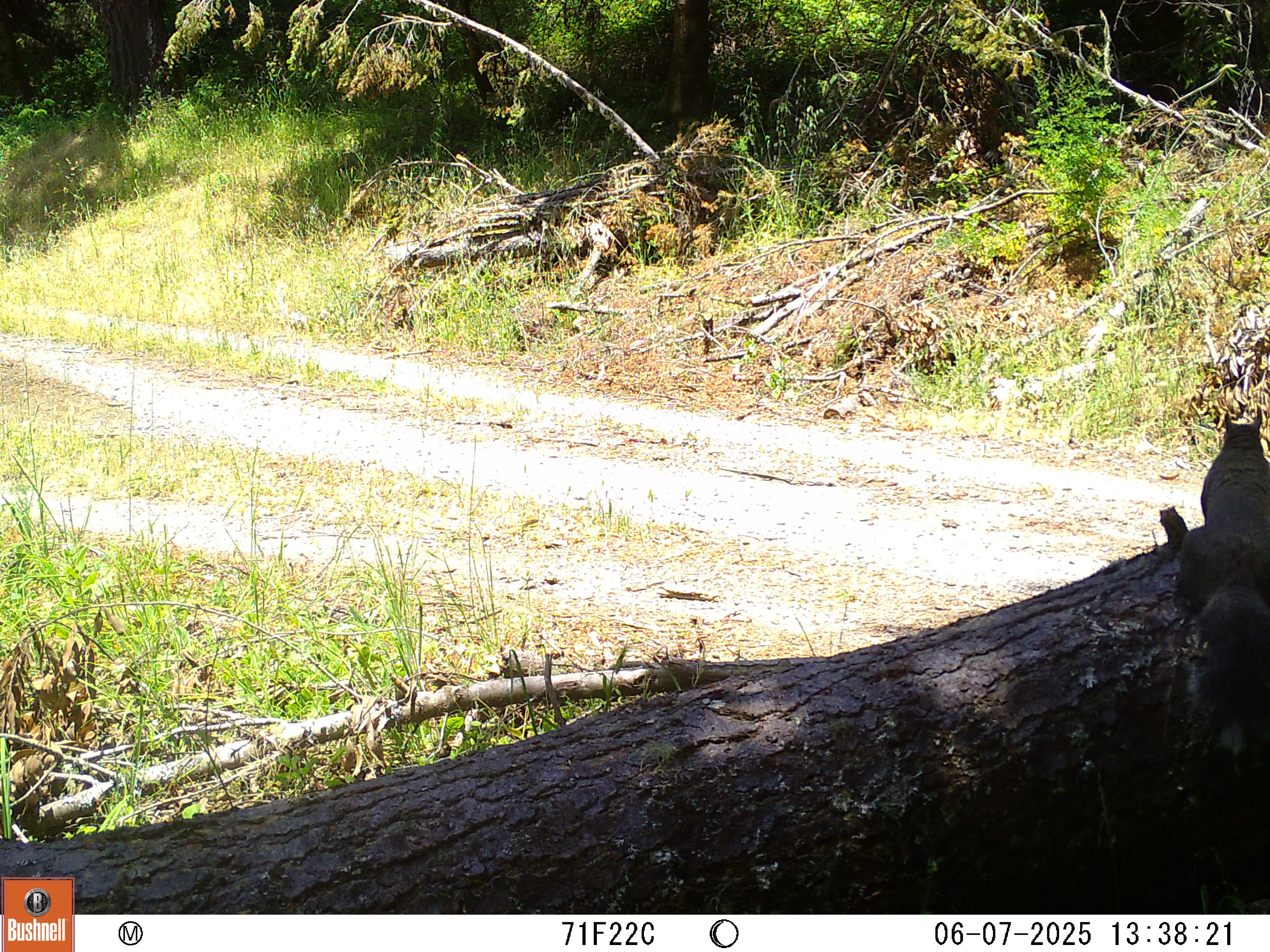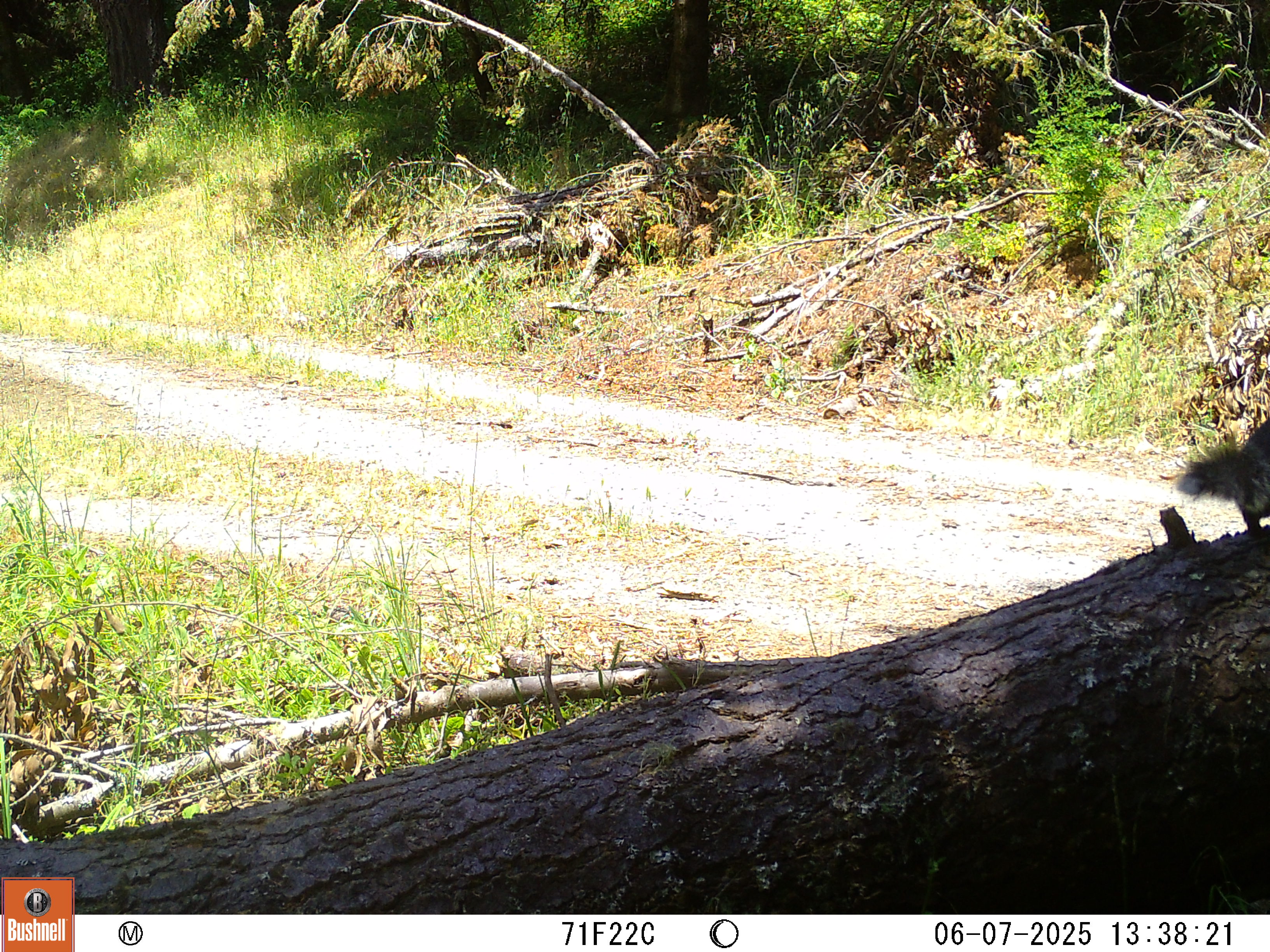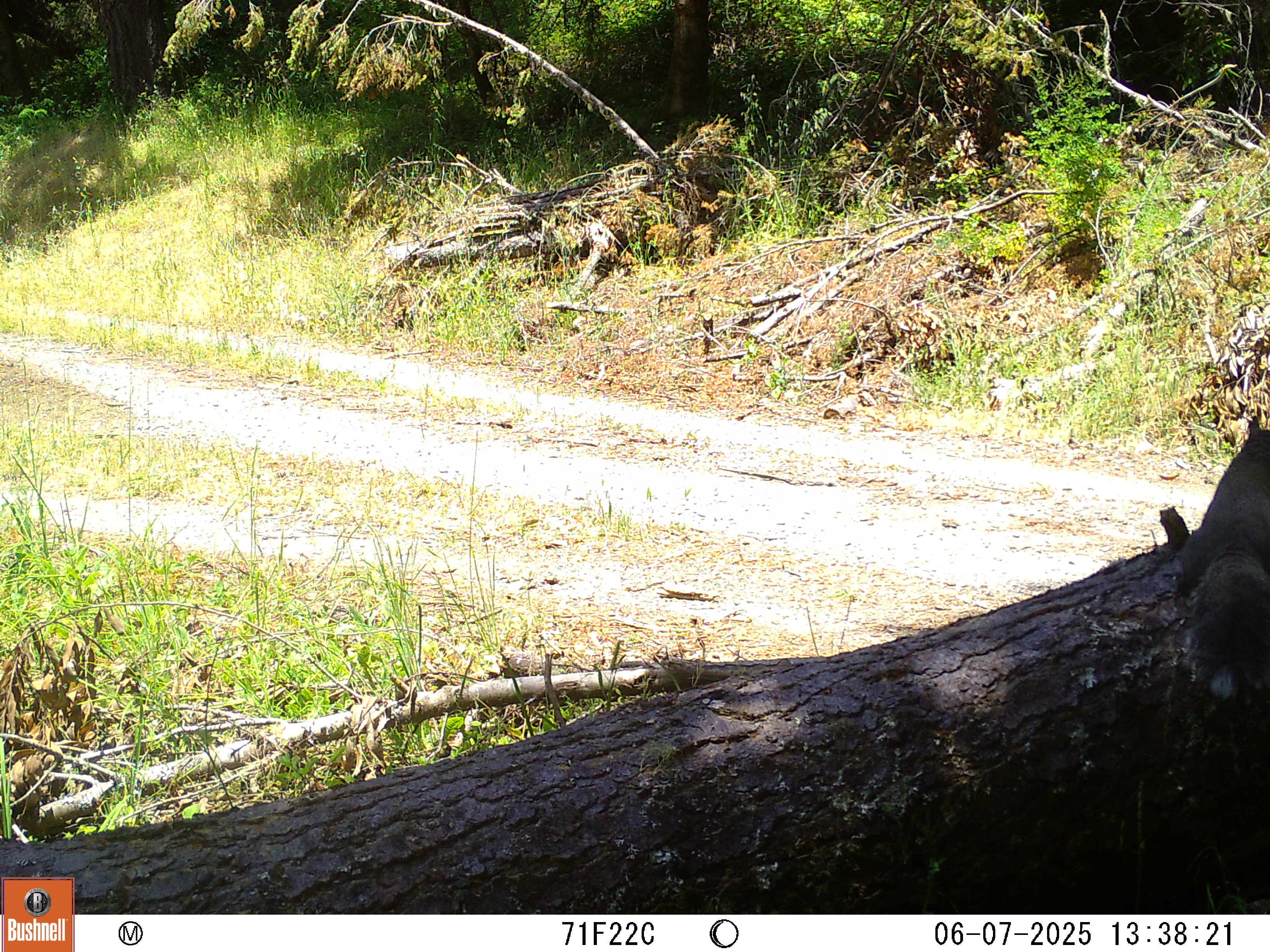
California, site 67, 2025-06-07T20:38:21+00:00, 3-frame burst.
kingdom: Animalia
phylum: Chordata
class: Mammalia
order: Rodentia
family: Sciuridae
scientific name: Sciuridae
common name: squirrel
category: unknown squirrel